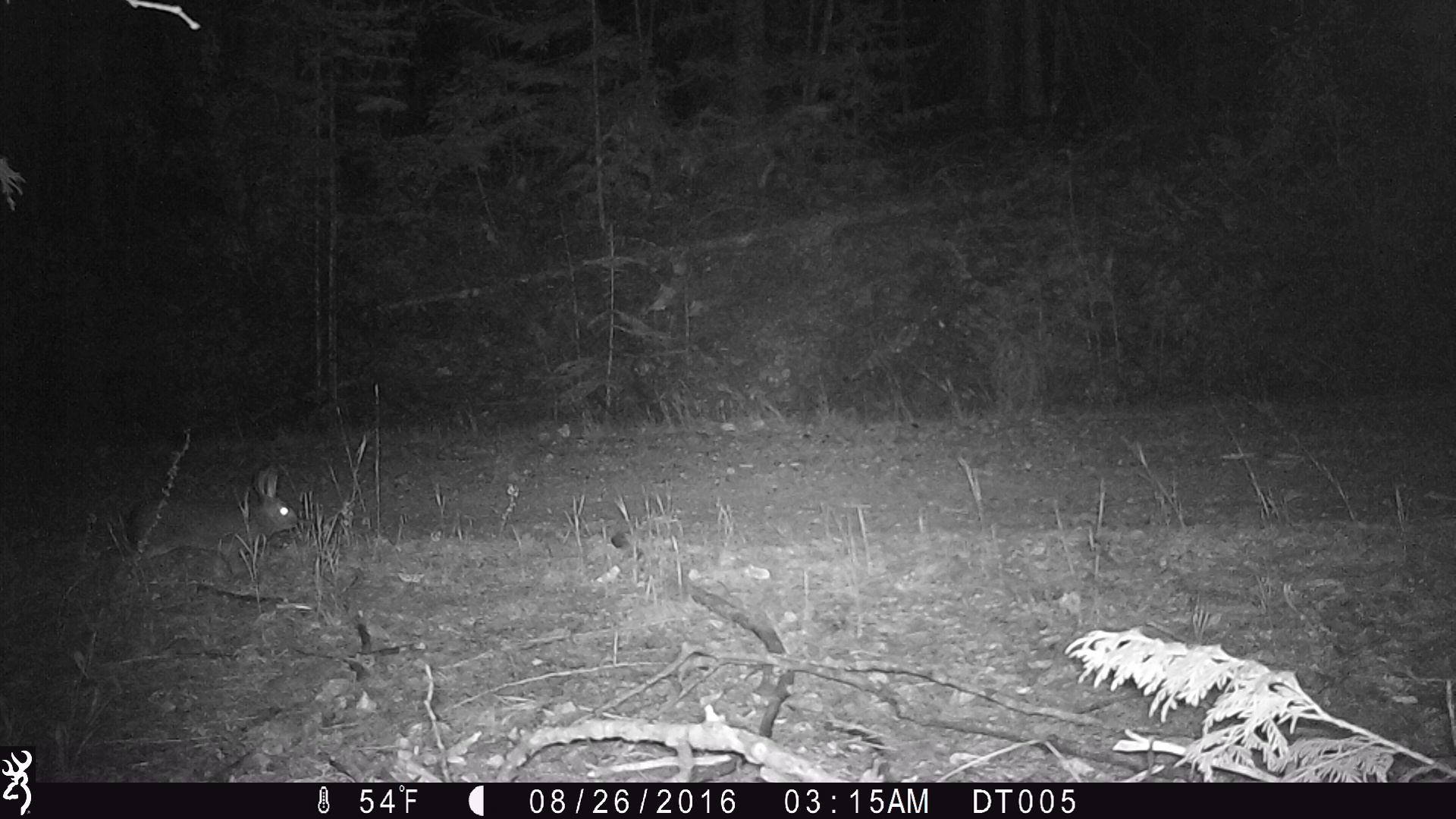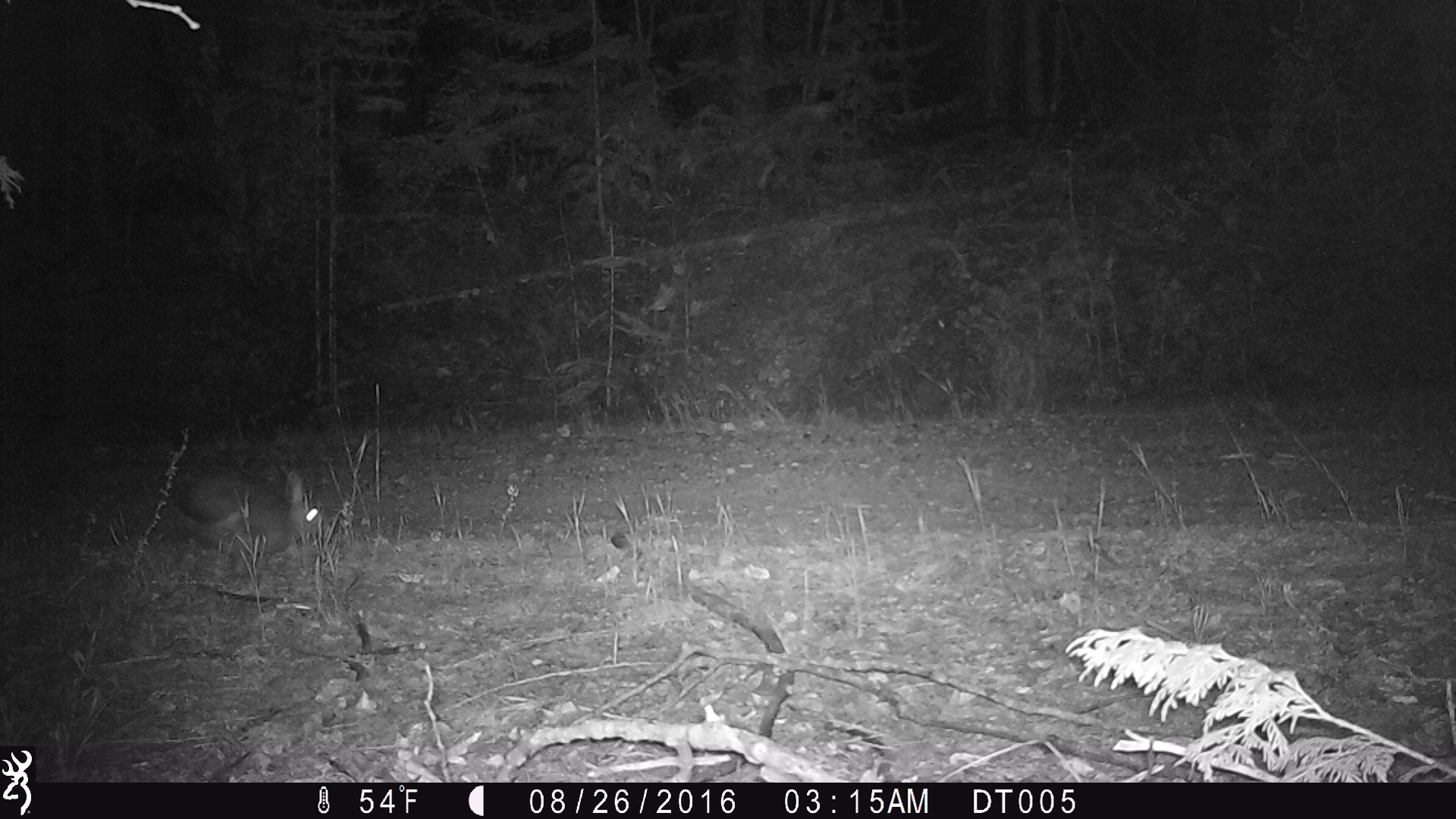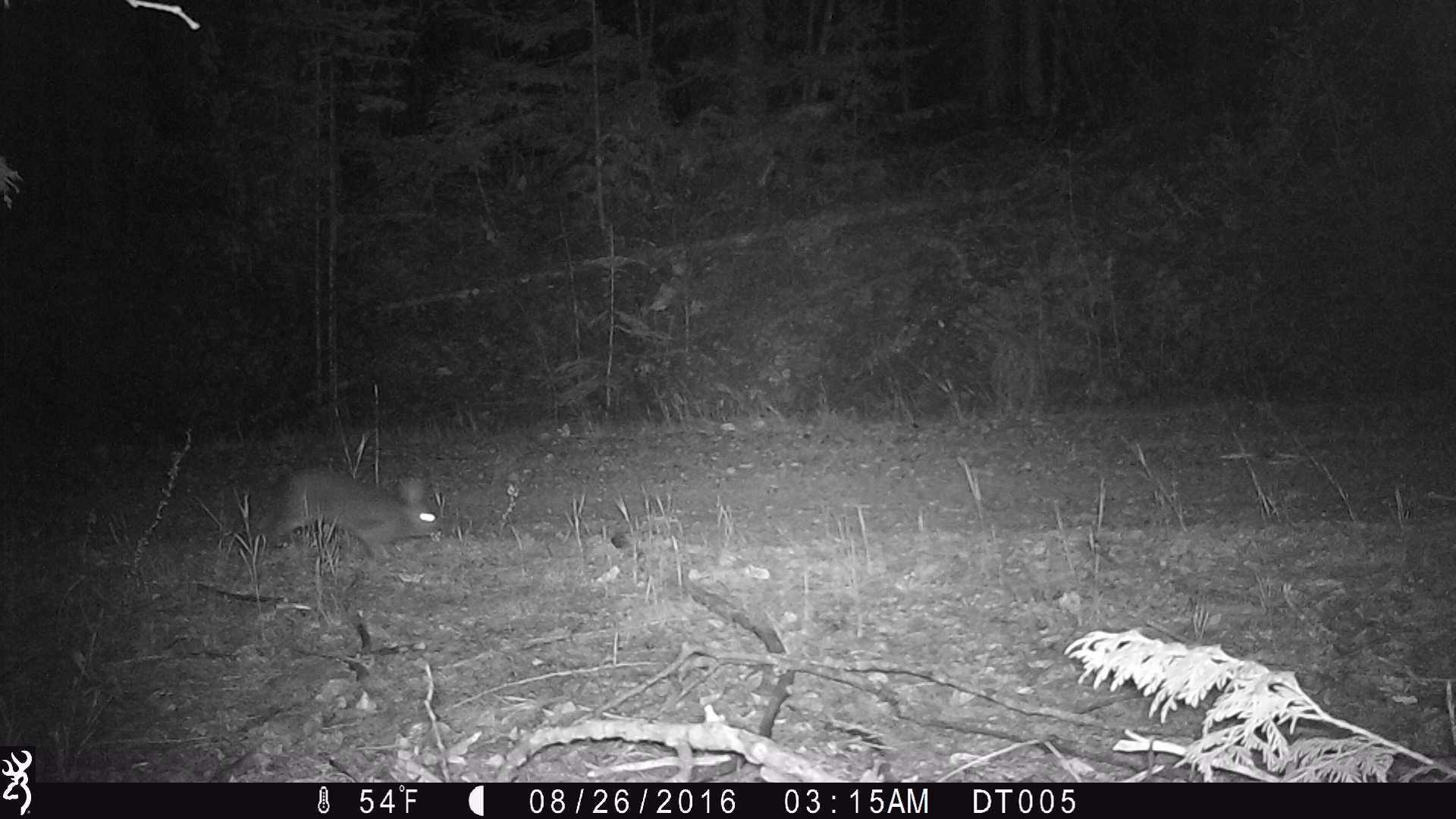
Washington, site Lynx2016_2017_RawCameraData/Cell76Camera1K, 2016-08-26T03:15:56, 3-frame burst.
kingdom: Animalia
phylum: Chordata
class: Mammalia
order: Lagomorpha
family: Leporidae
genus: Lepus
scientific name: Lepus americanus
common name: snowshoe hare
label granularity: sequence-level